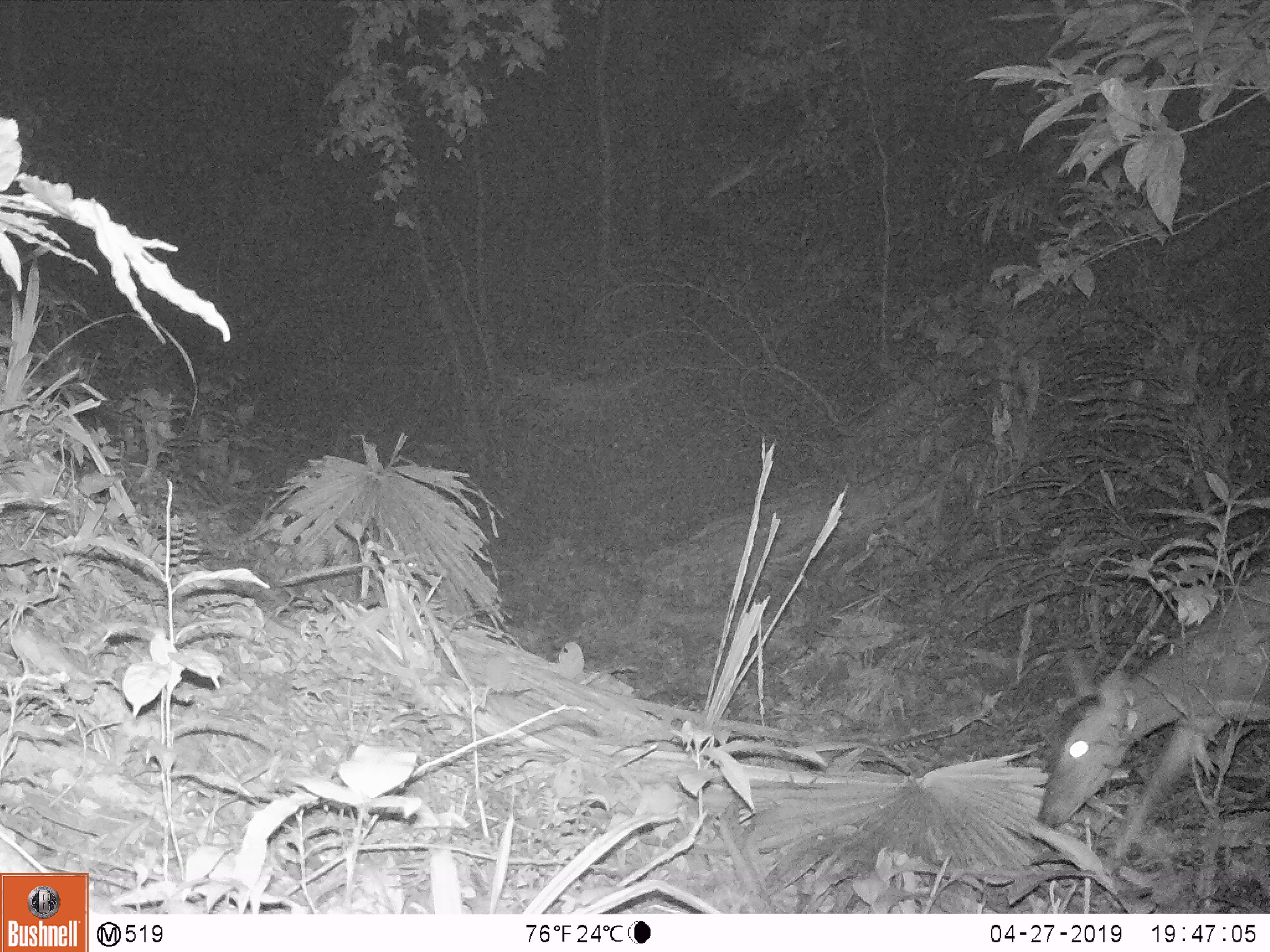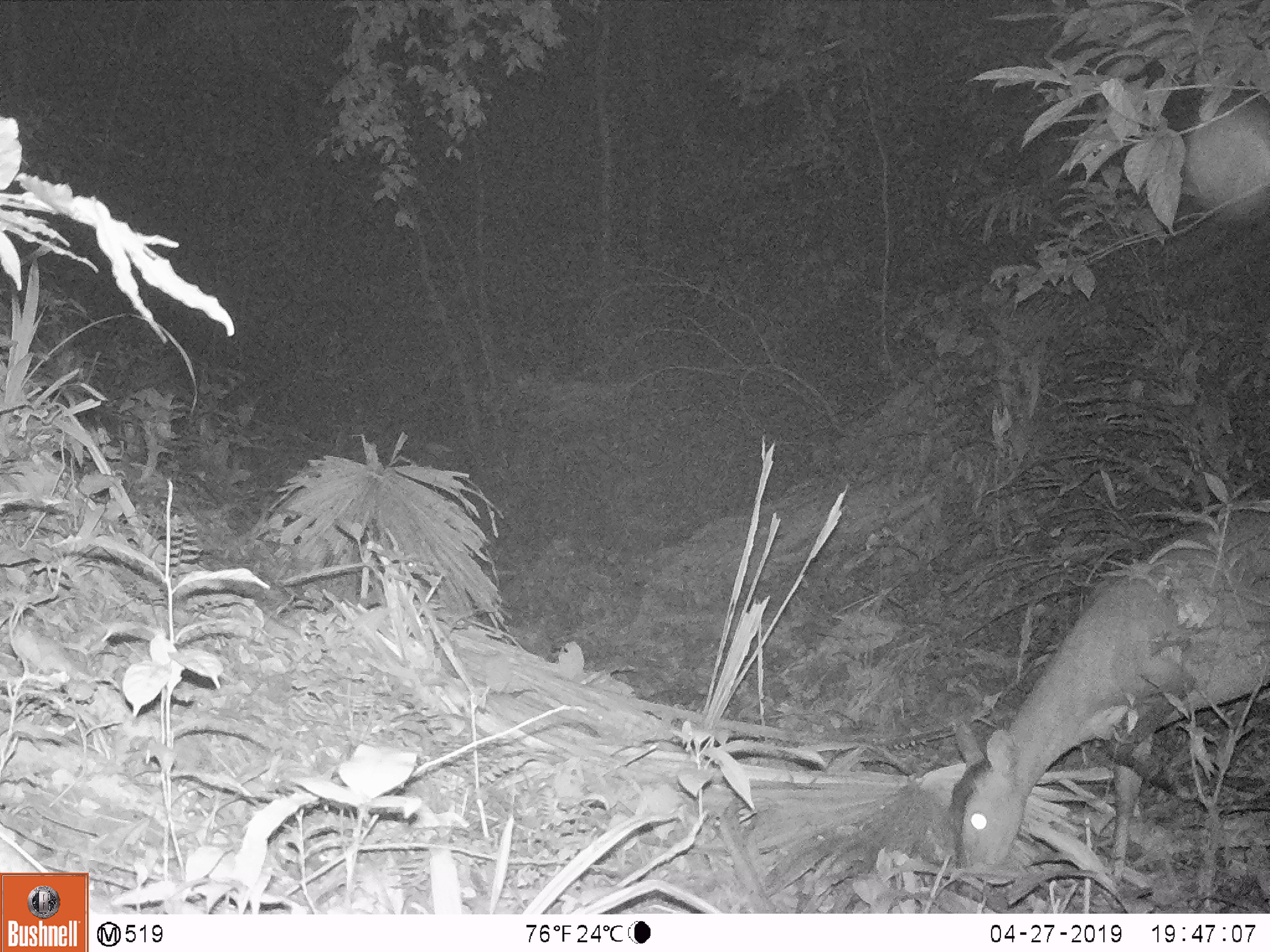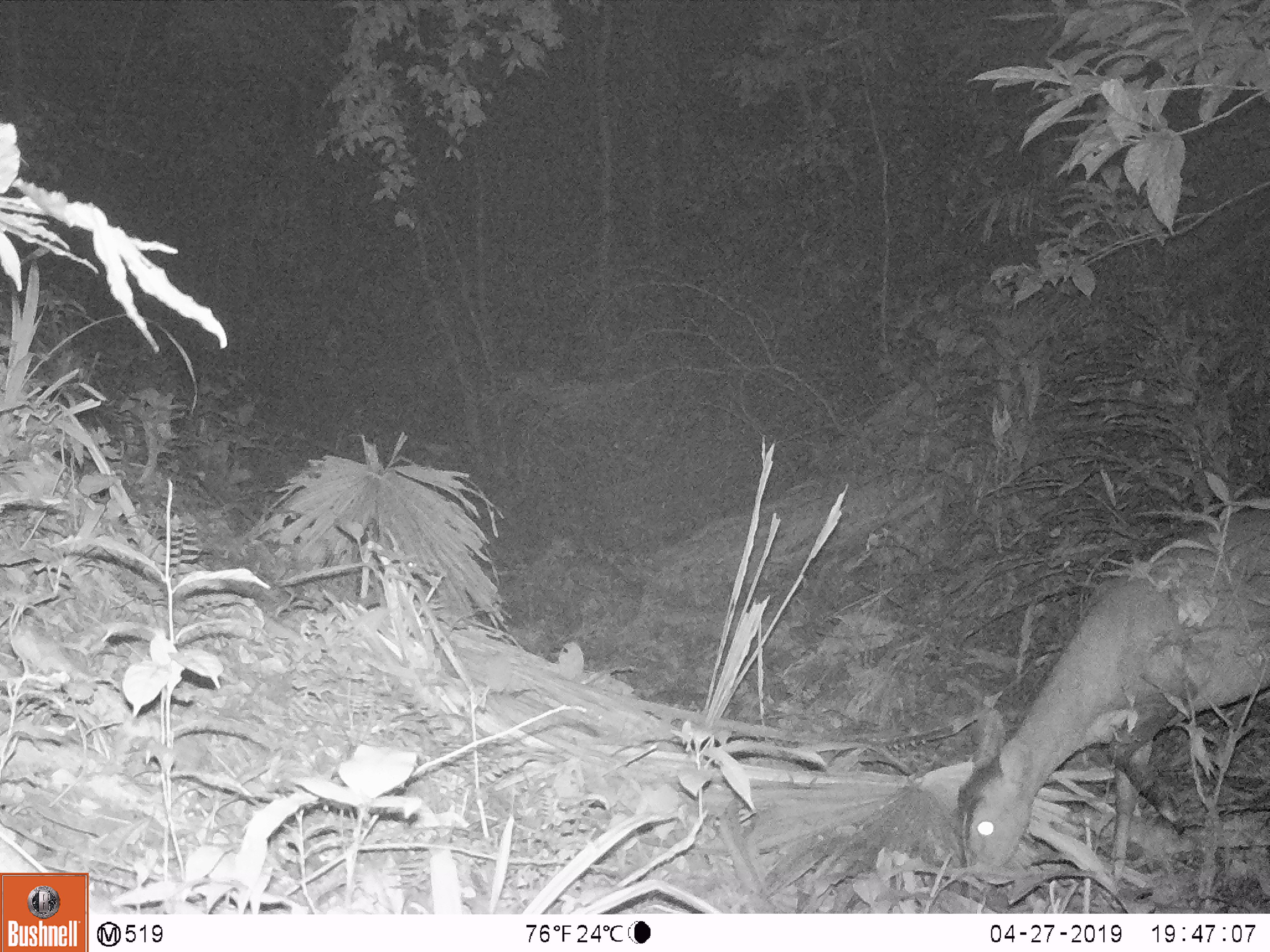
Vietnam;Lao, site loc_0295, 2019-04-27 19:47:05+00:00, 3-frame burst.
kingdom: Animalia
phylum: Chordata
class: Mammalia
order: Artiodactyla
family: Cervidae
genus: Muntiacus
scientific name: Muntiacus vuquangensis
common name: large-antlered muntjac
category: large antlered muntjac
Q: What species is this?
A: Large antlered muntjac (large-antlered muntjac) (Muntiacus vuquangensis).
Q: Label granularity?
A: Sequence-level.